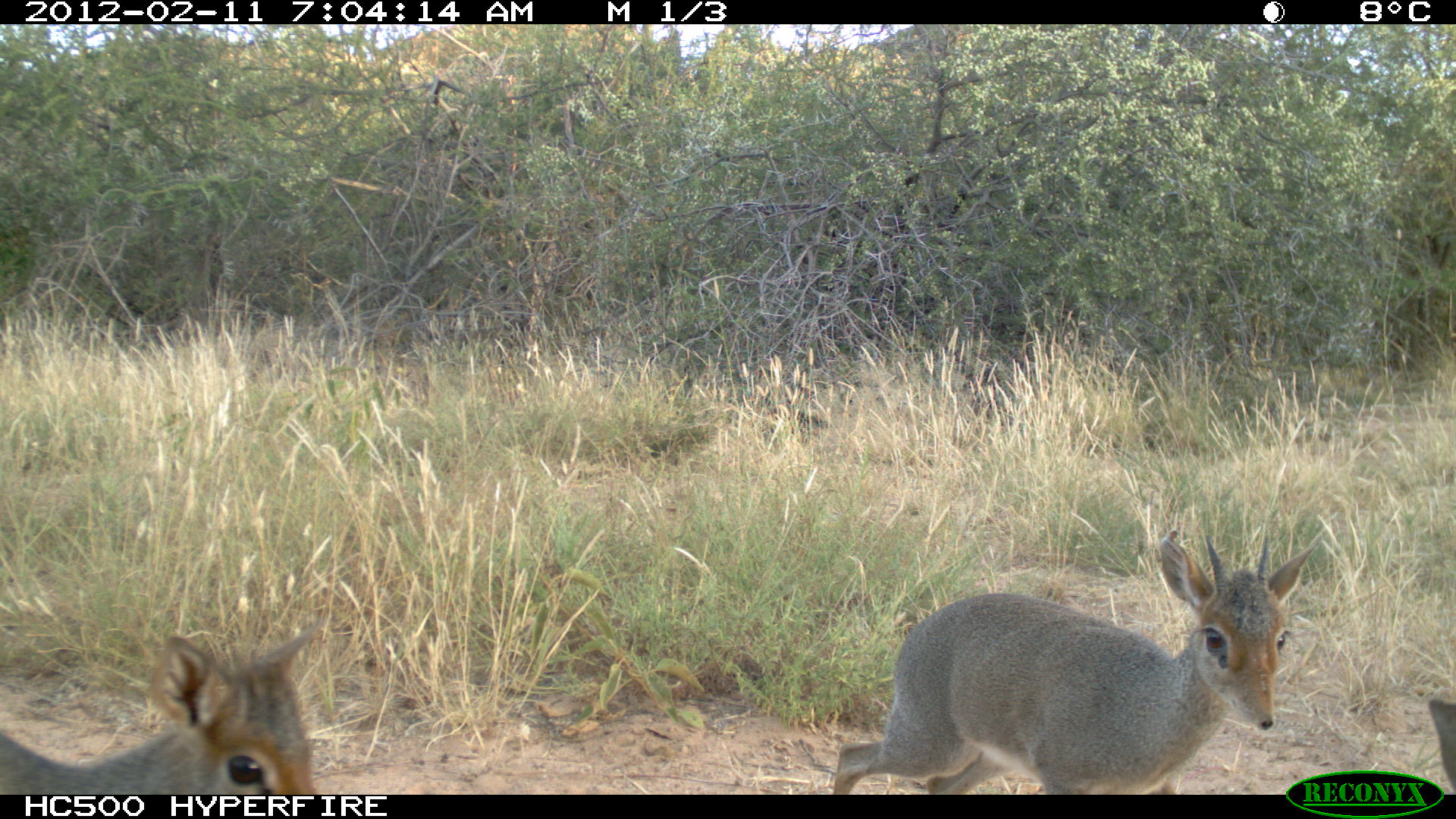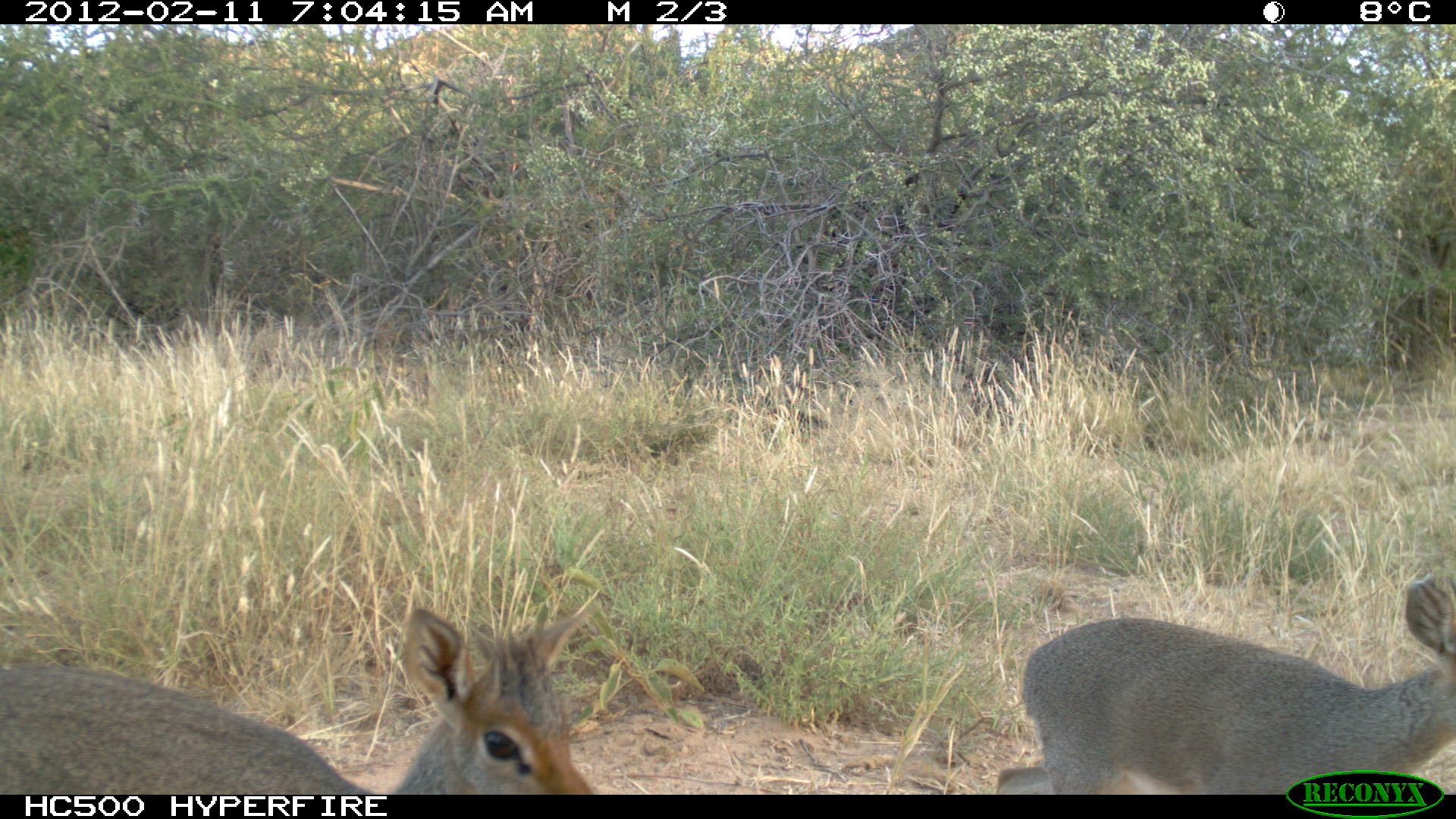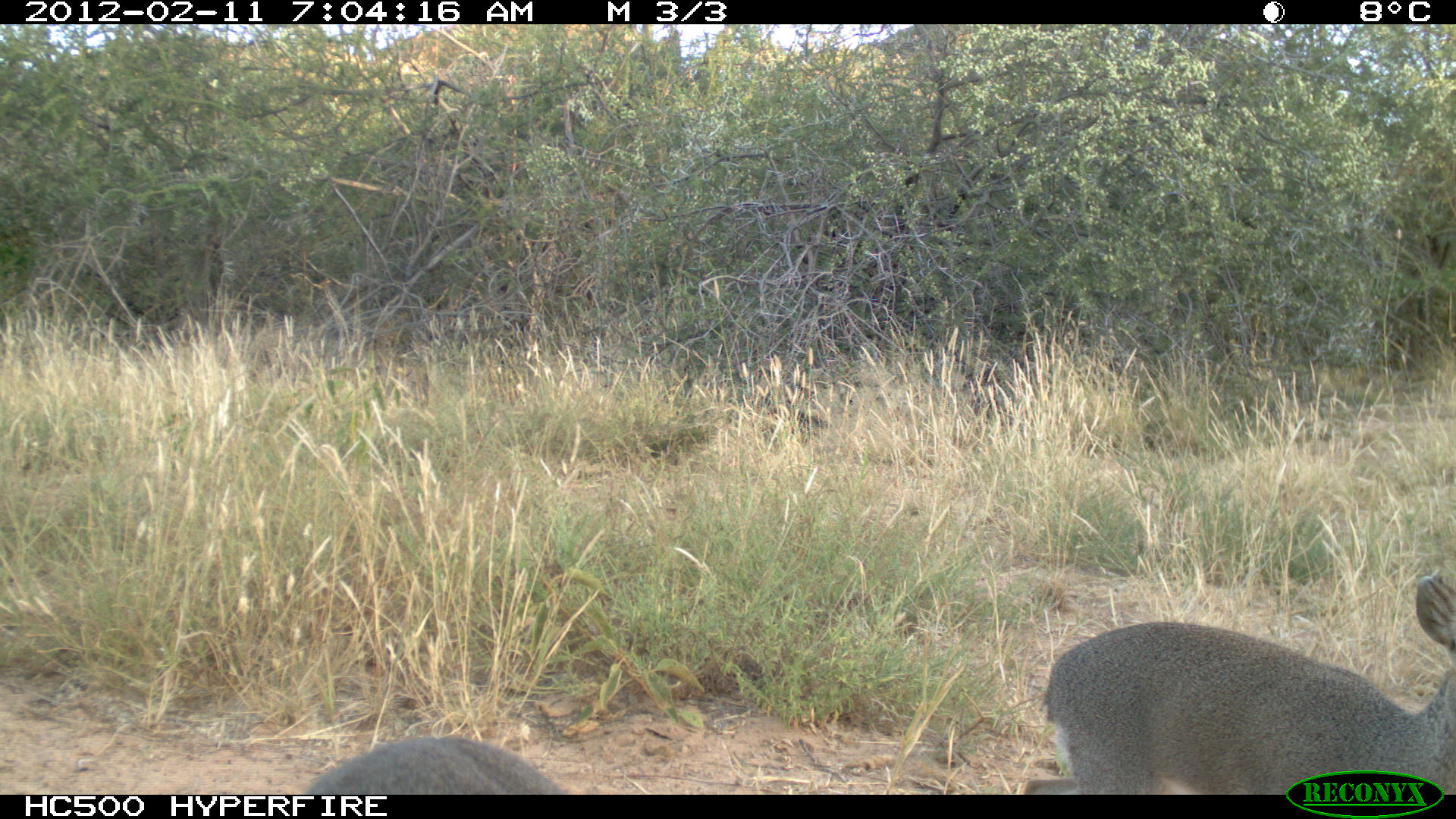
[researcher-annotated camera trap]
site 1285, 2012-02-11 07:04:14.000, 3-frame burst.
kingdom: Animalia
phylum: Chordata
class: Mammalia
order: Artiodactyla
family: Bovidae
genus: Madoqua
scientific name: Madoqua guentheri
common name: günther's dik-dik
Madoqua guentheri (günther's dik-dik), count 3.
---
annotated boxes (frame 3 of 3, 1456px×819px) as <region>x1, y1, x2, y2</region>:
madoqua guentheri: <region>1018, 570, 1454, 794</region>; <region>300, 729, 570, 795</region>